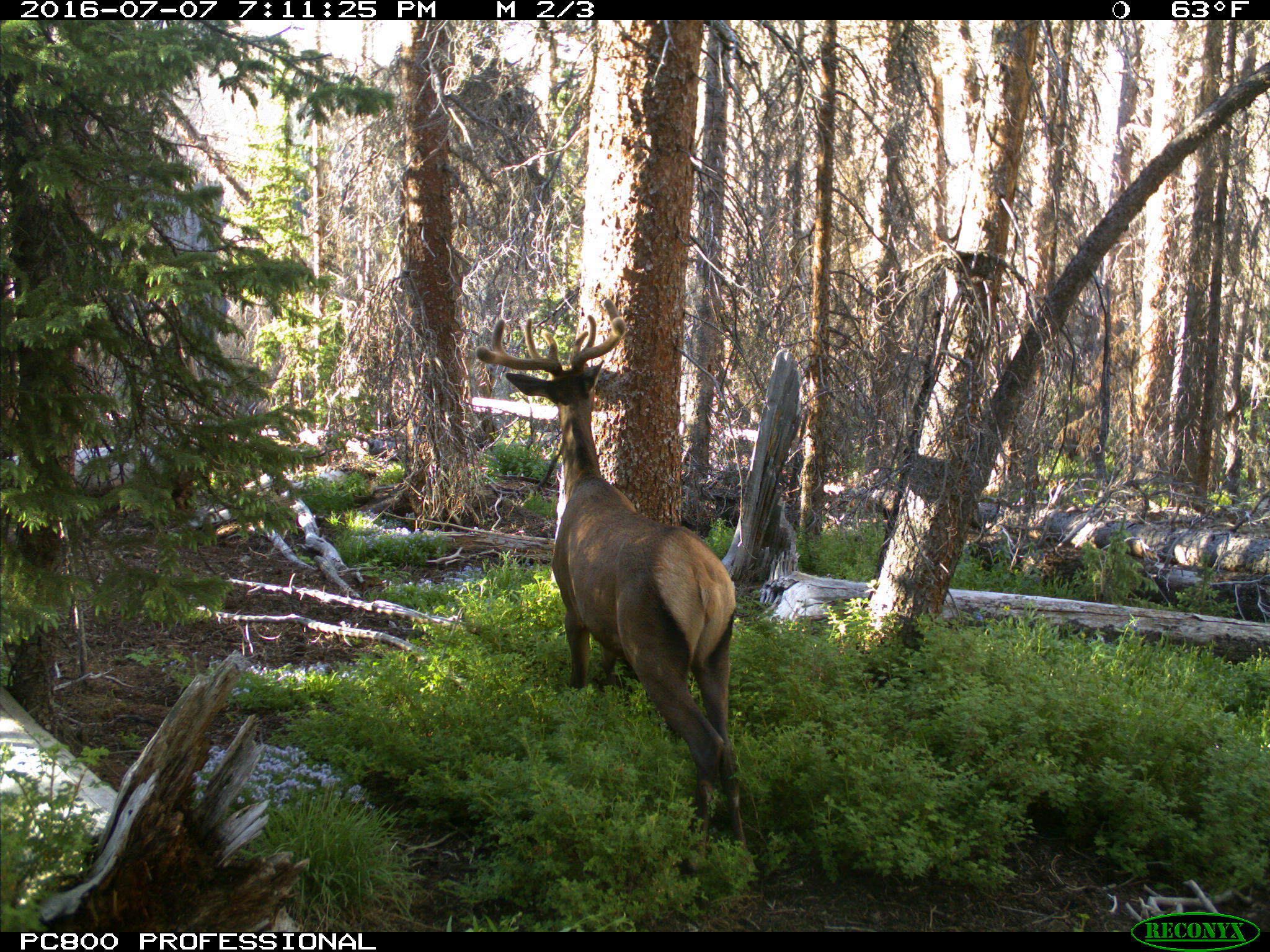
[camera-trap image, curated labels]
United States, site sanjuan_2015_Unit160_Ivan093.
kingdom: Animalia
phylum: Chordata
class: Mammalia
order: Artiodactyla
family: Cervidae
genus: Cervus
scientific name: Cervus elaphus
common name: red deer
Cervus elaphus (red deer).